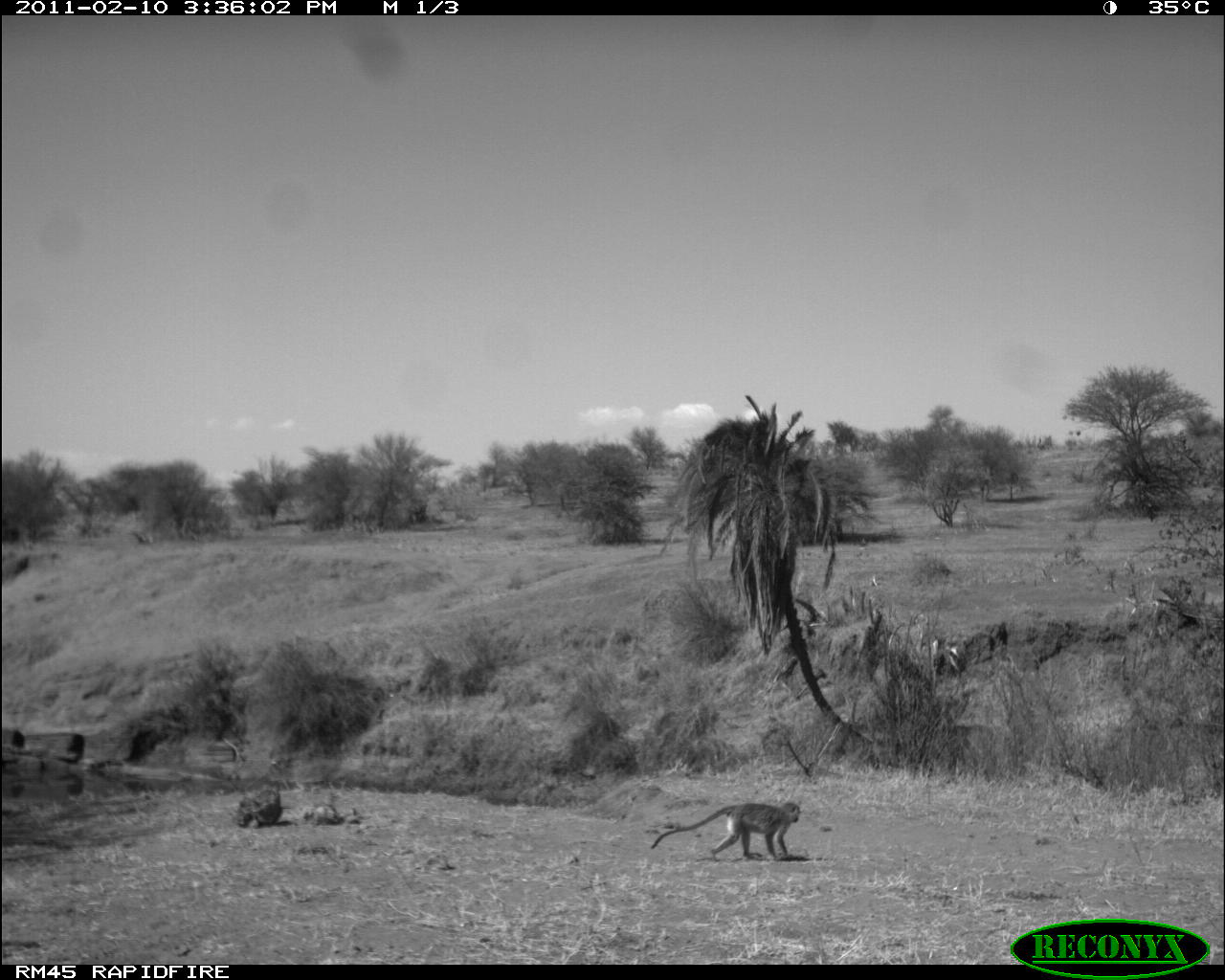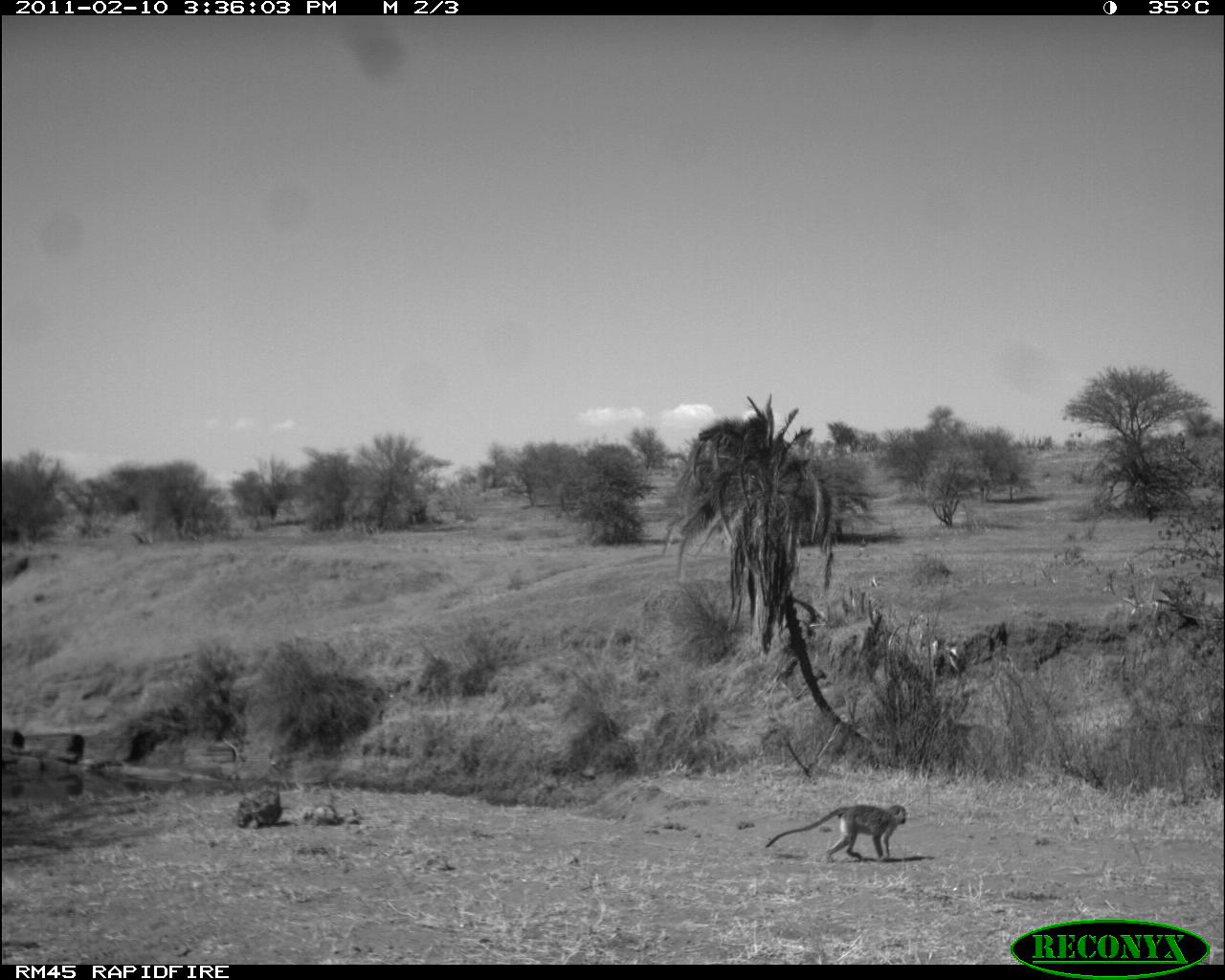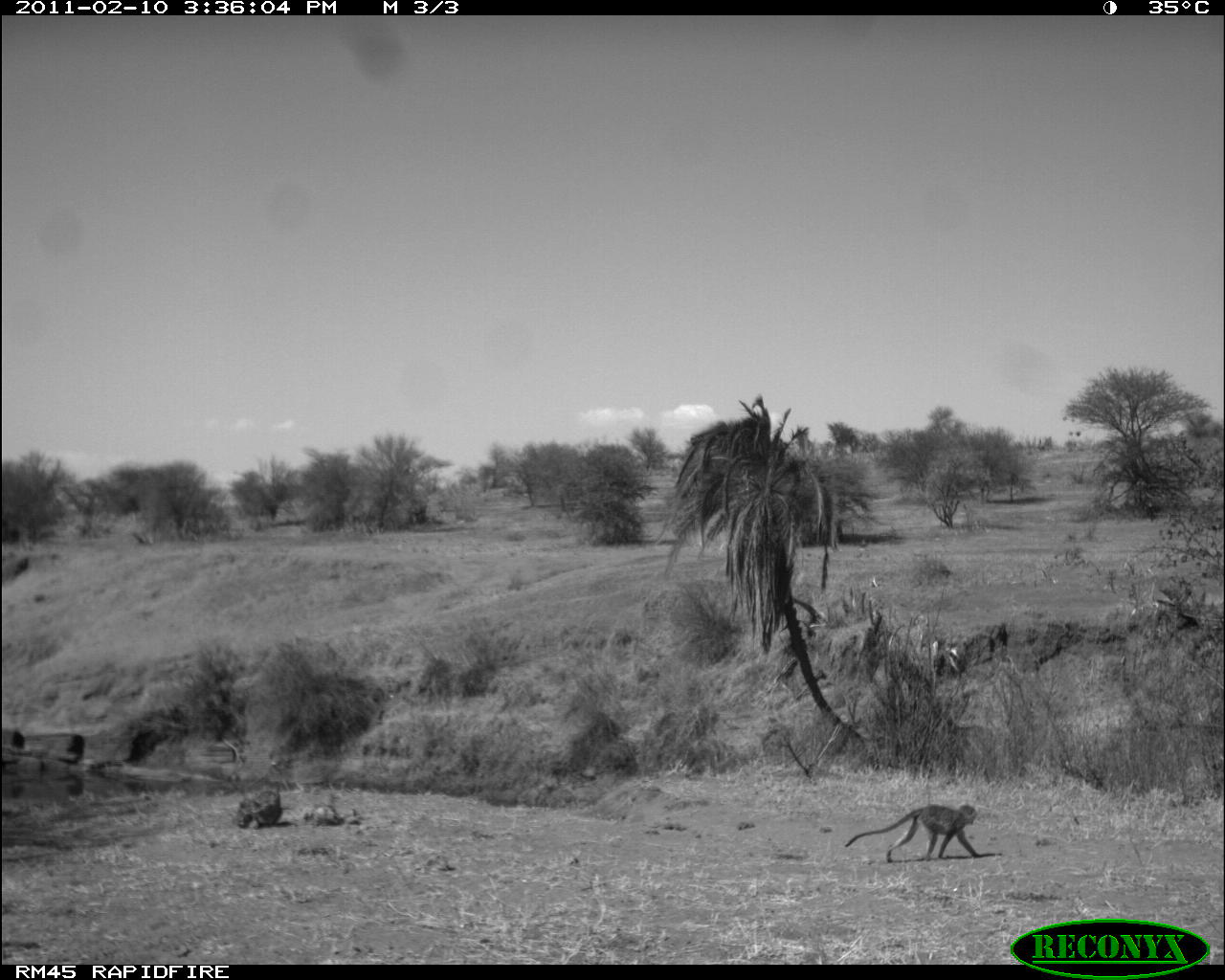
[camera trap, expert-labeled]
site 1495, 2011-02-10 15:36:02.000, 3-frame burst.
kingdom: Animalia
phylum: Chordata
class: Mammalia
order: Artiodactyla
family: Bovidae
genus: Madoqua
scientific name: Madoqua guentheri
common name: günther's dik-dik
Madoqua guentheri (günther's dik-dik), count 1.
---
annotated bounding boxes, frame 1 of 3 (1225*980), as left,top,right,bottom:
madoqua guentheri: 650,801,802,861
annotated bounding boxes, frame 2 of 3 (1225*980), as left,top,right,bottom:
madoqua guentheri: 765,803,908,862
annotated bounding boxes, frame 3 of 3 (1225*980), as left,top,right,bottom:
madoqua guentheri: 844,804,981,864